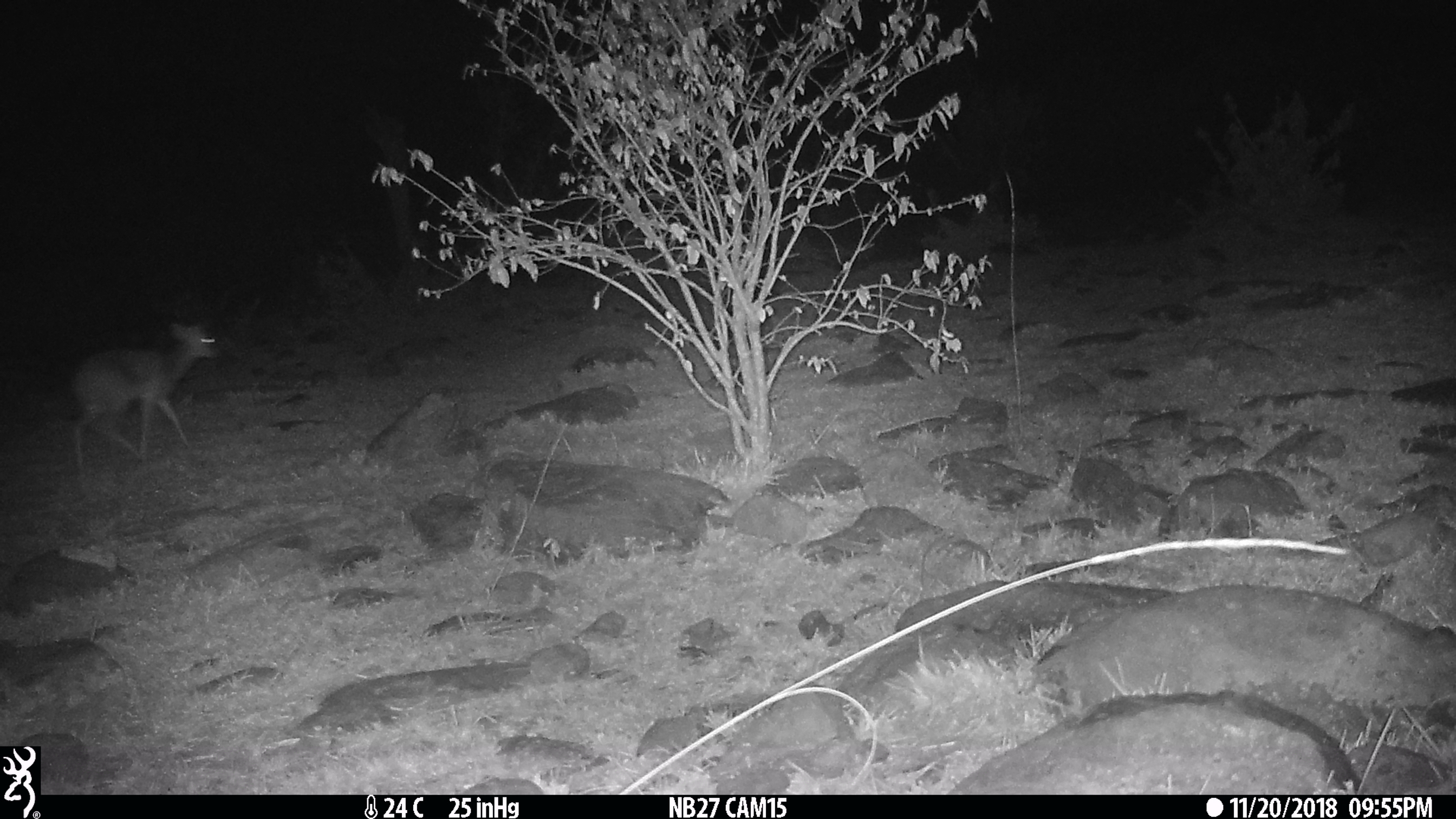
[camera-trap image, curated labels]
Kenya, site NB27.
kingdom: Animalia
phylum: Chordata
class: Mammalia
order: Artiodactyla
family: Bovidae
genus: Madoqua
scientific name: Madoqua kirkii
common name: kirk's dik-dik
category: dikdik